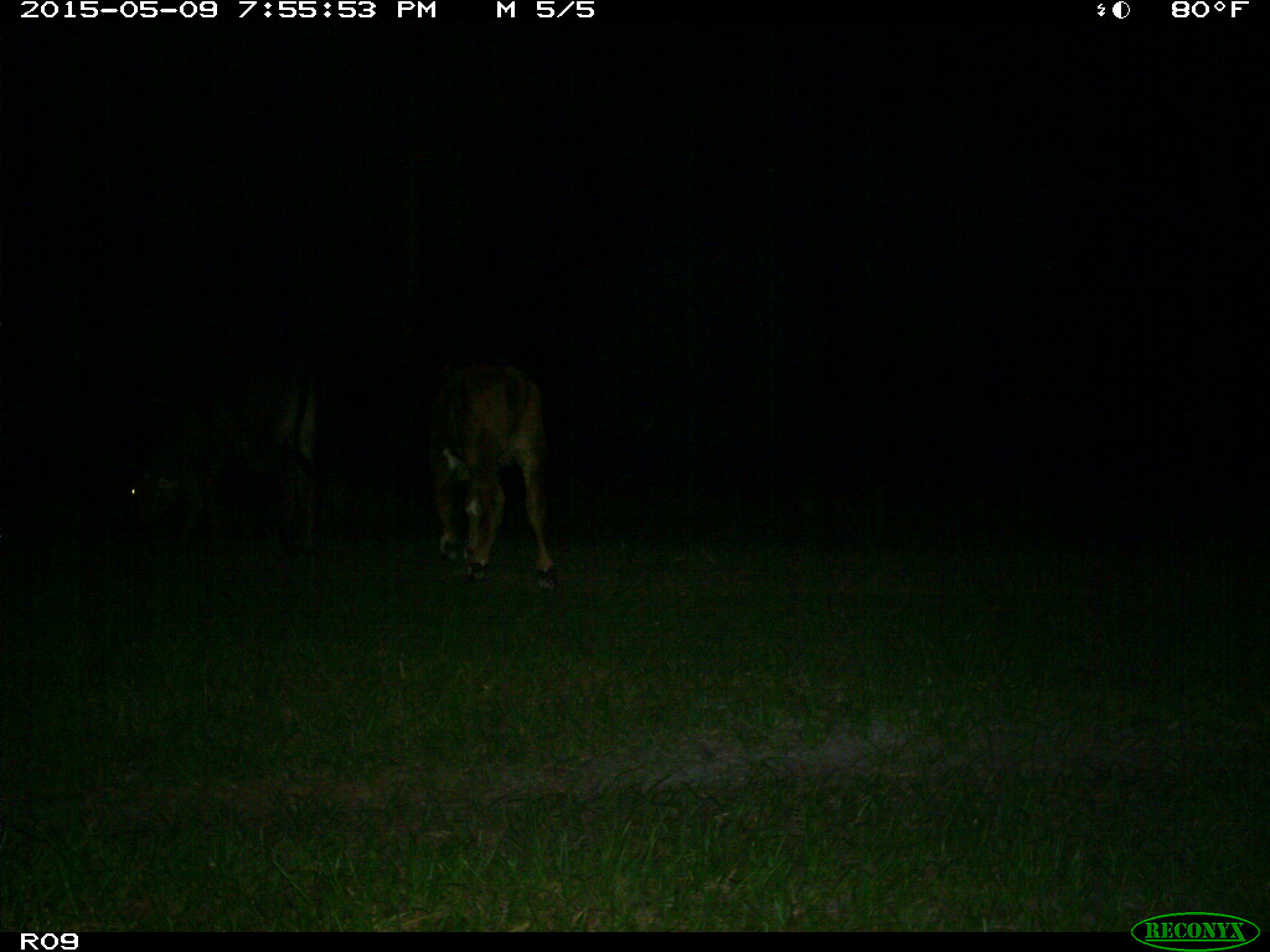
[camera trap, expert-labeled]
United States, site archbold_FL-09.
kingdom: Animalia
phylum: Chordata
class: Mammalia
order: Artiodactyla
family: Bovidae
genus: Bos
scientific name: Bos taurus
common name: domestic cow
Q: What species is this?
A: Bos taurus (domestic cow).